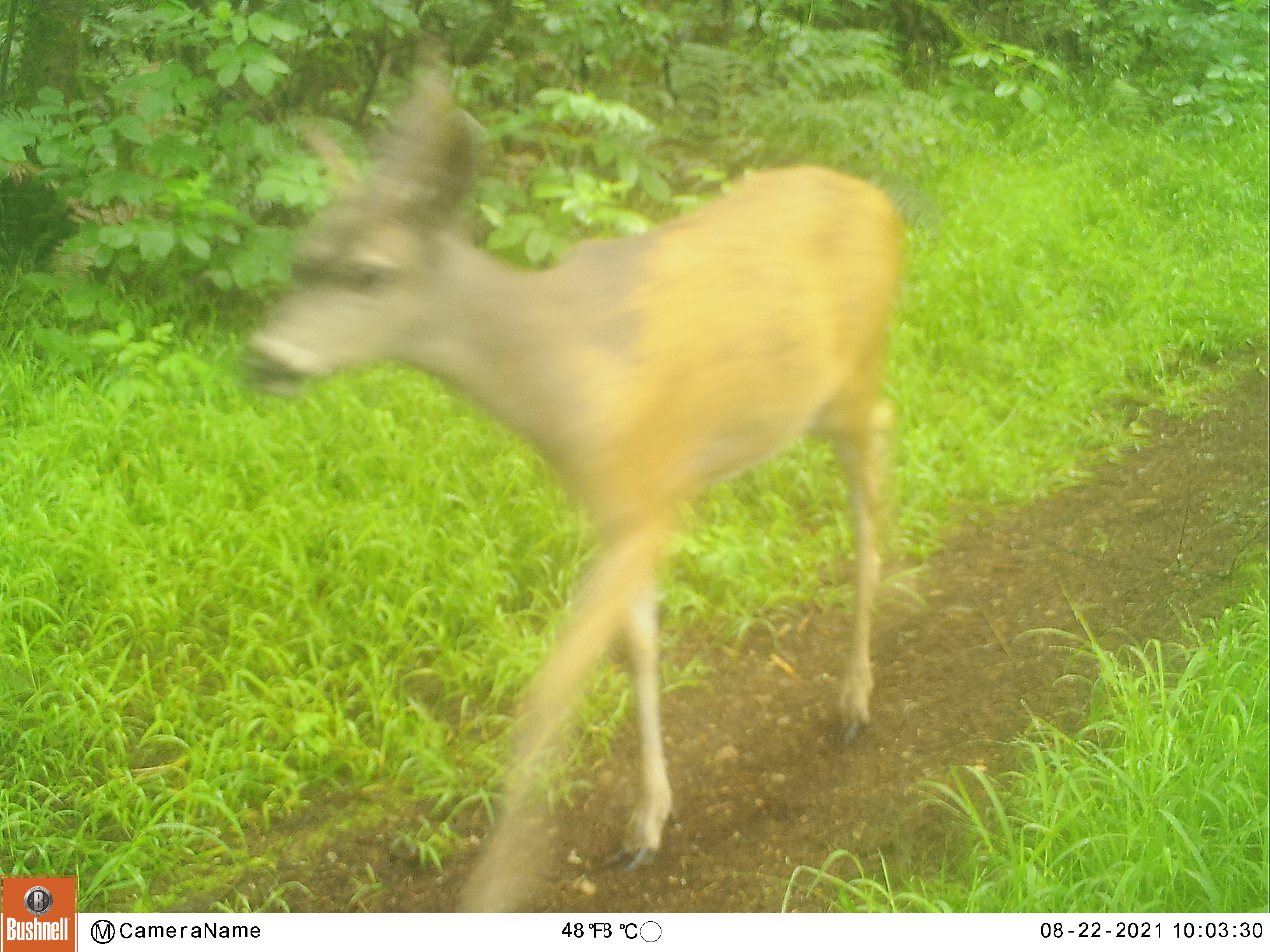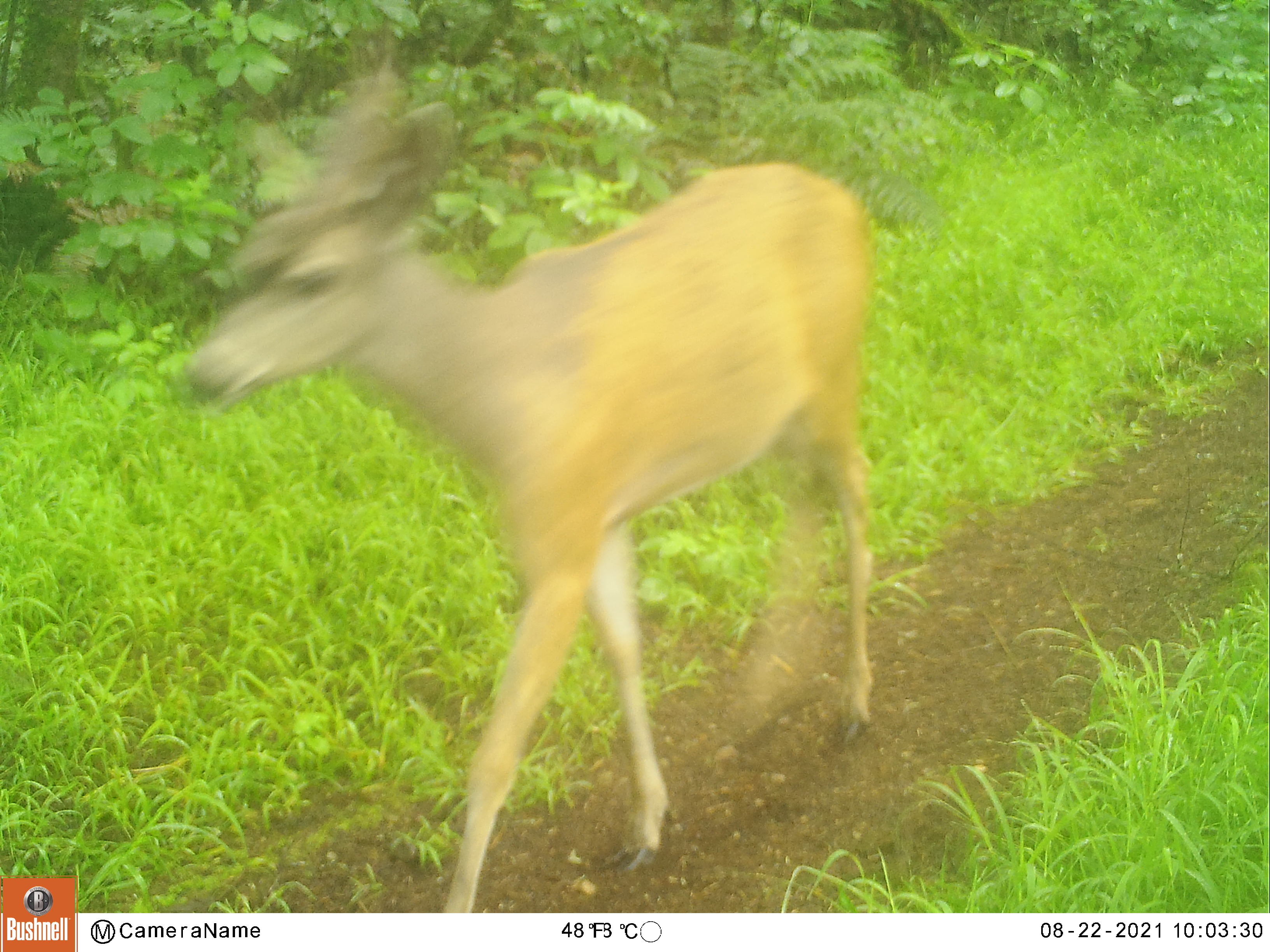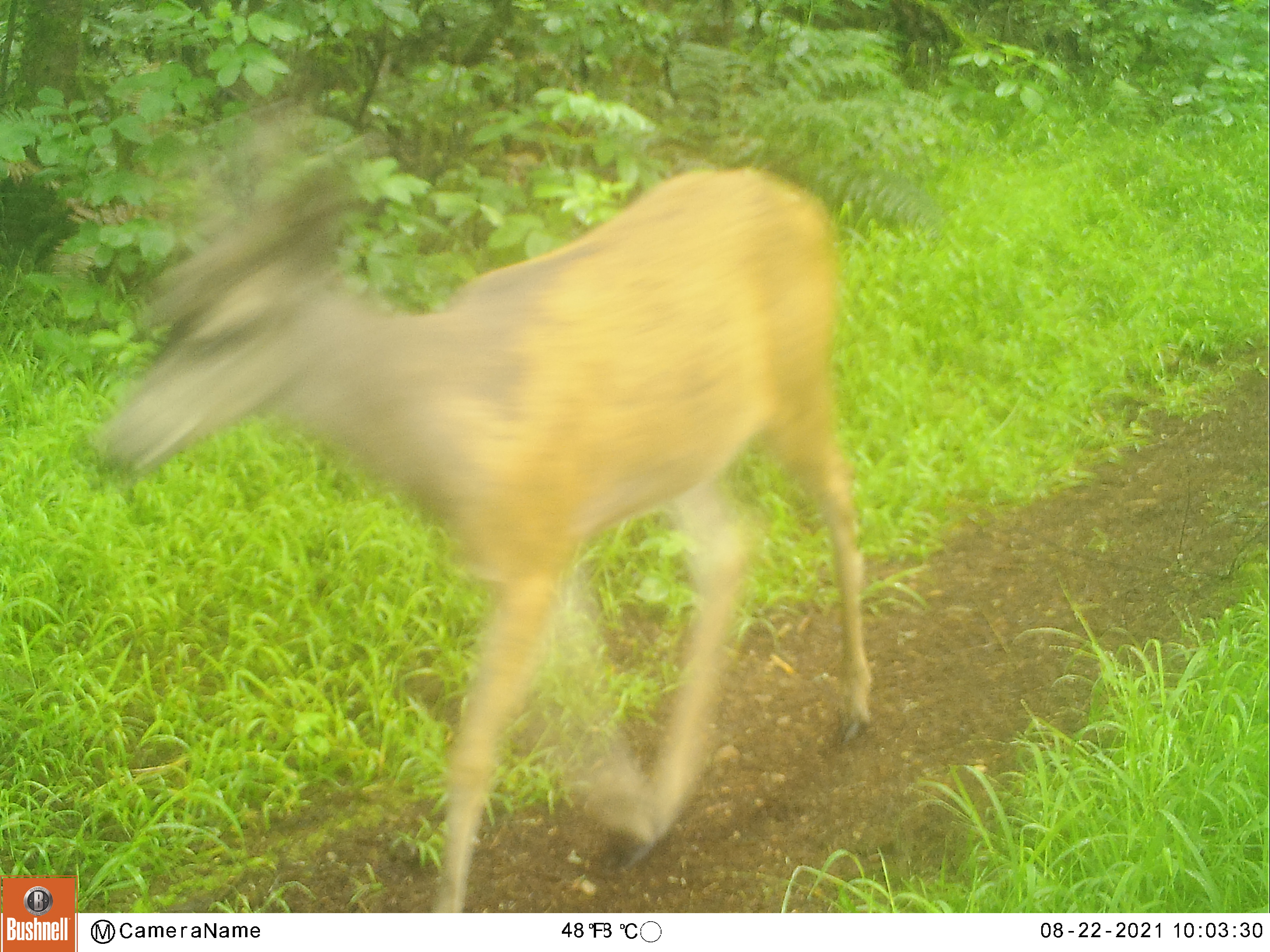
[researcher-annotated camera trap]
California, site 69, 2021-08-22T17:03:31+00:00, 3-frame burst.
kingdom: Animalia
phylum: Chordata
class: Mammalia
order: Artiodactyla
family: Cervidae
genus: Odocoileus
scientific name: Odocoileus hemionus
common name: mule deer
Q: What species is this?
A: Mule deer (Odocoileus hemionus).